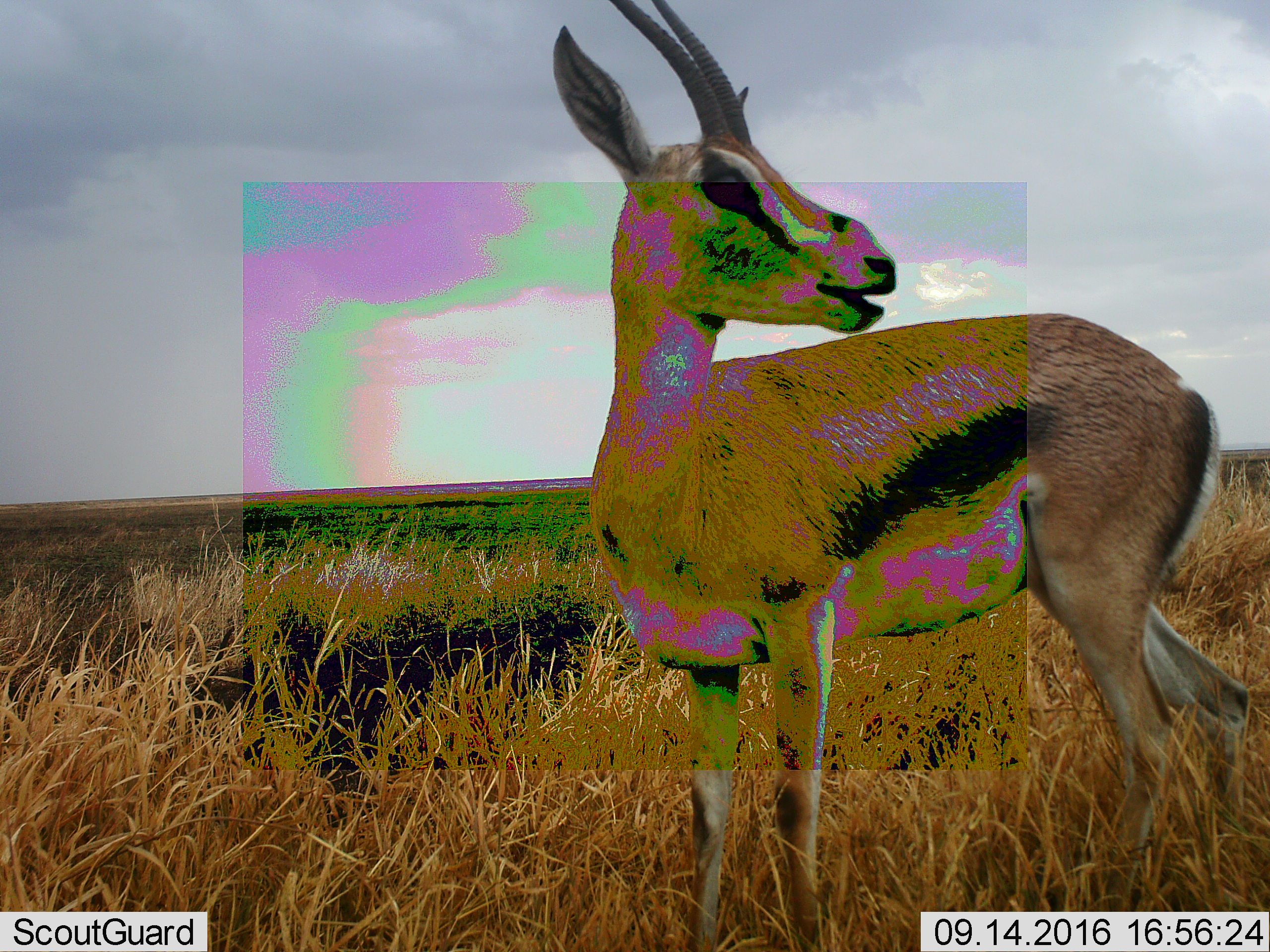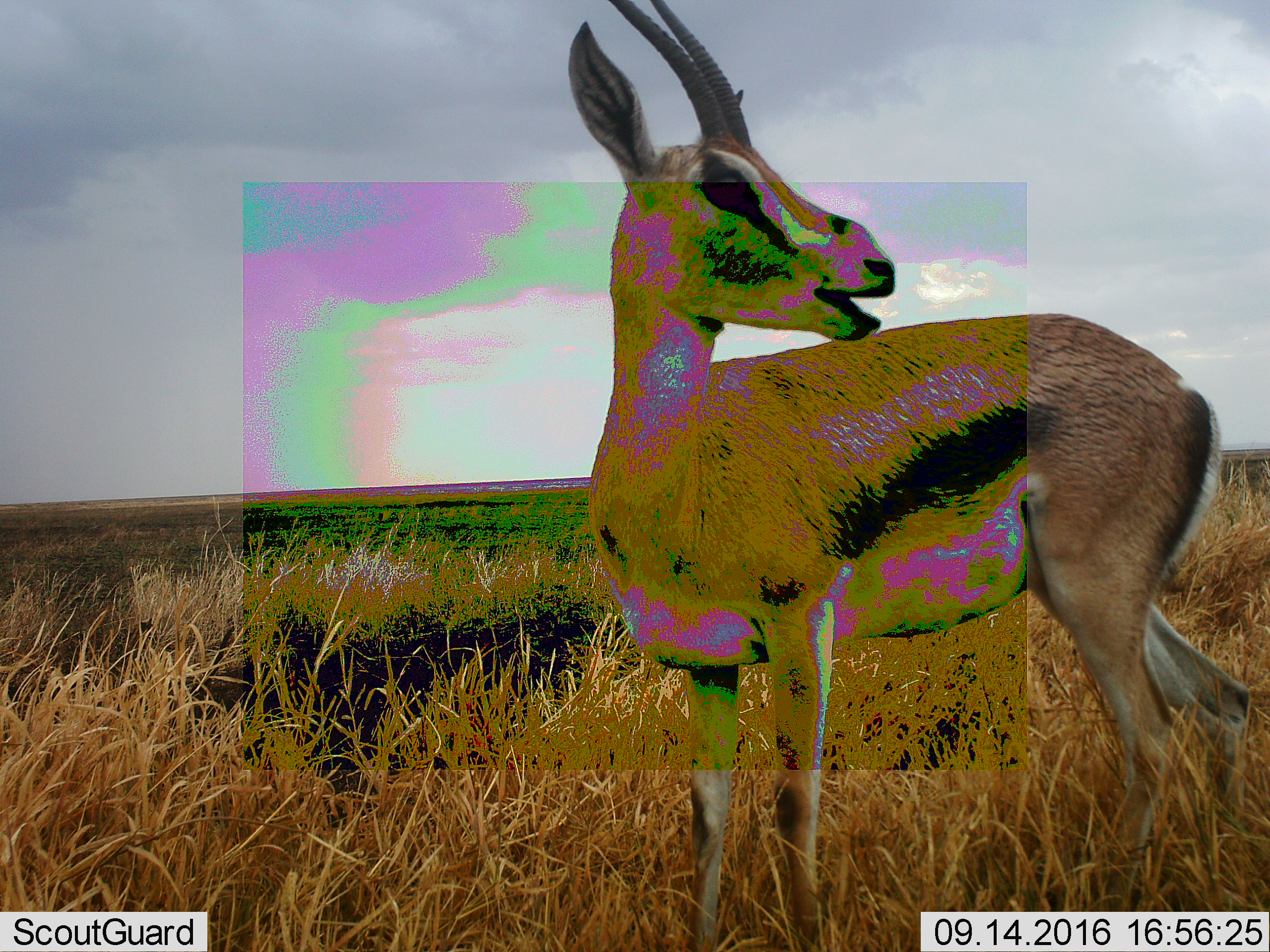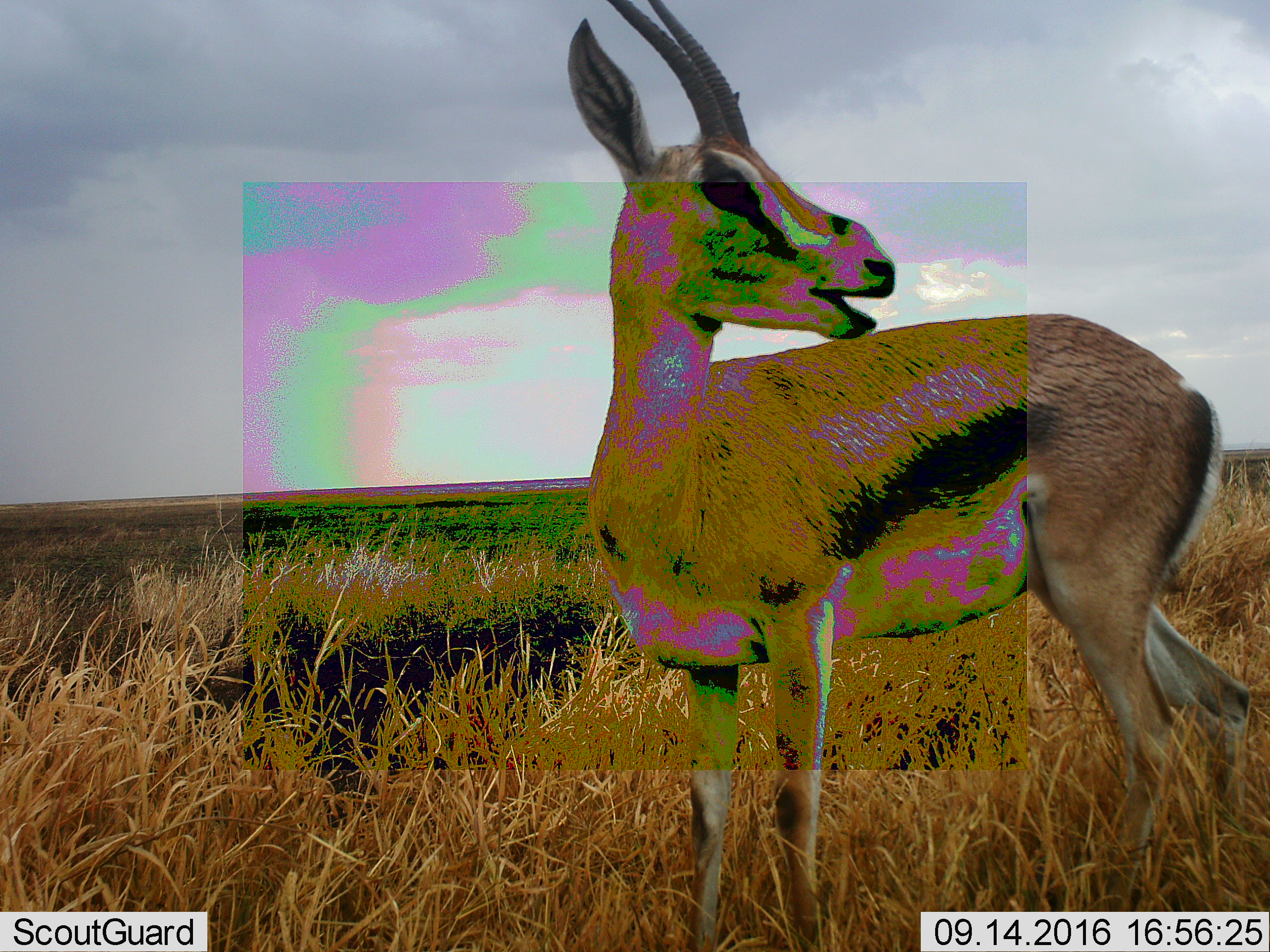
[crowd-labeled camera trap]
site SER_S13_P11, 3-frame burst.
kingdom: Animalia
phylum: Chordata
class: Mammalia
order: Artiodactyla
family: Bovidae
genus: Eudorcas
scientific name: Eudorcas thomsonii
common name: thomson's gazelle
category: gazellethomsons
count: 1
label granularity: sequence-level